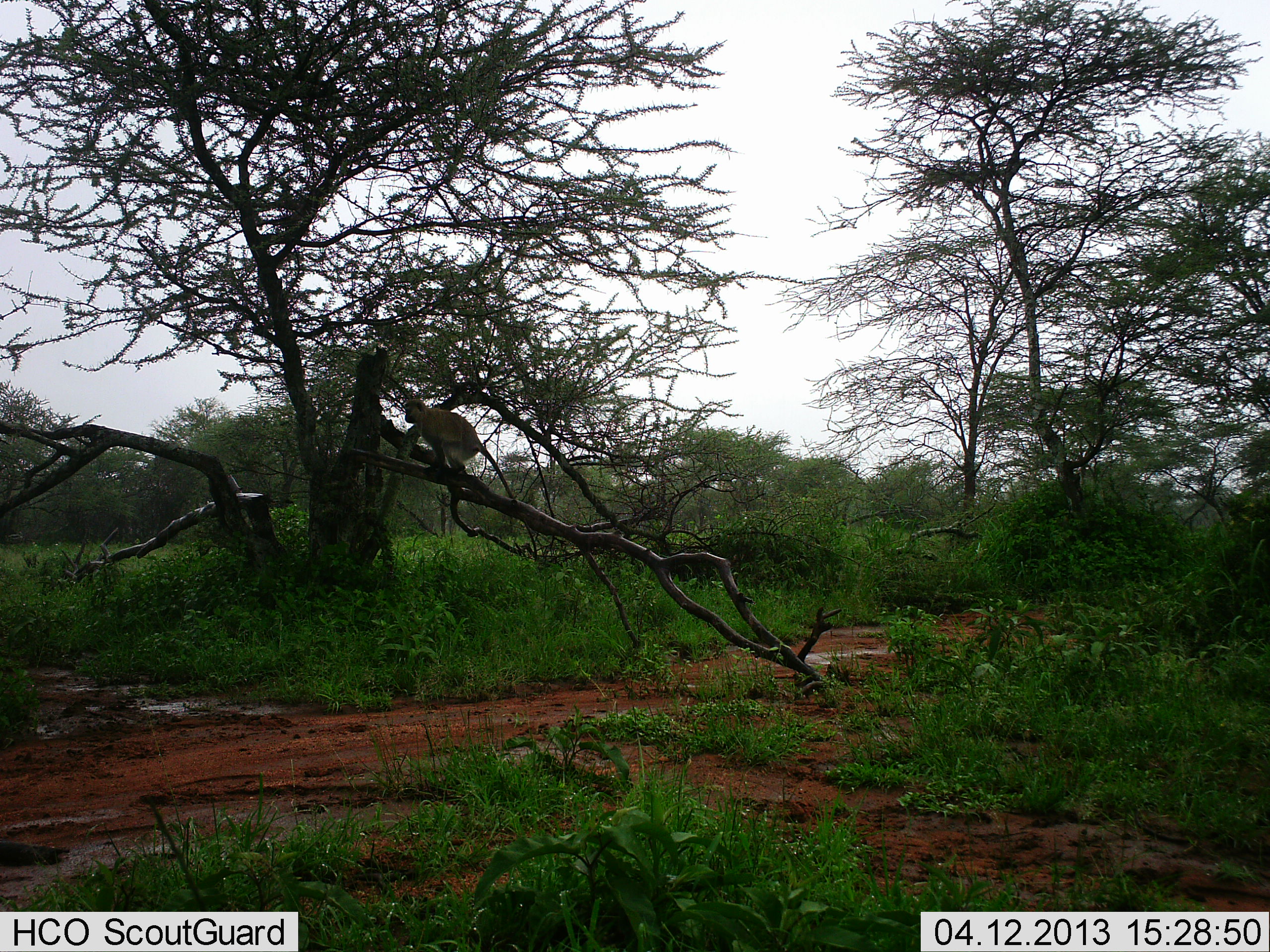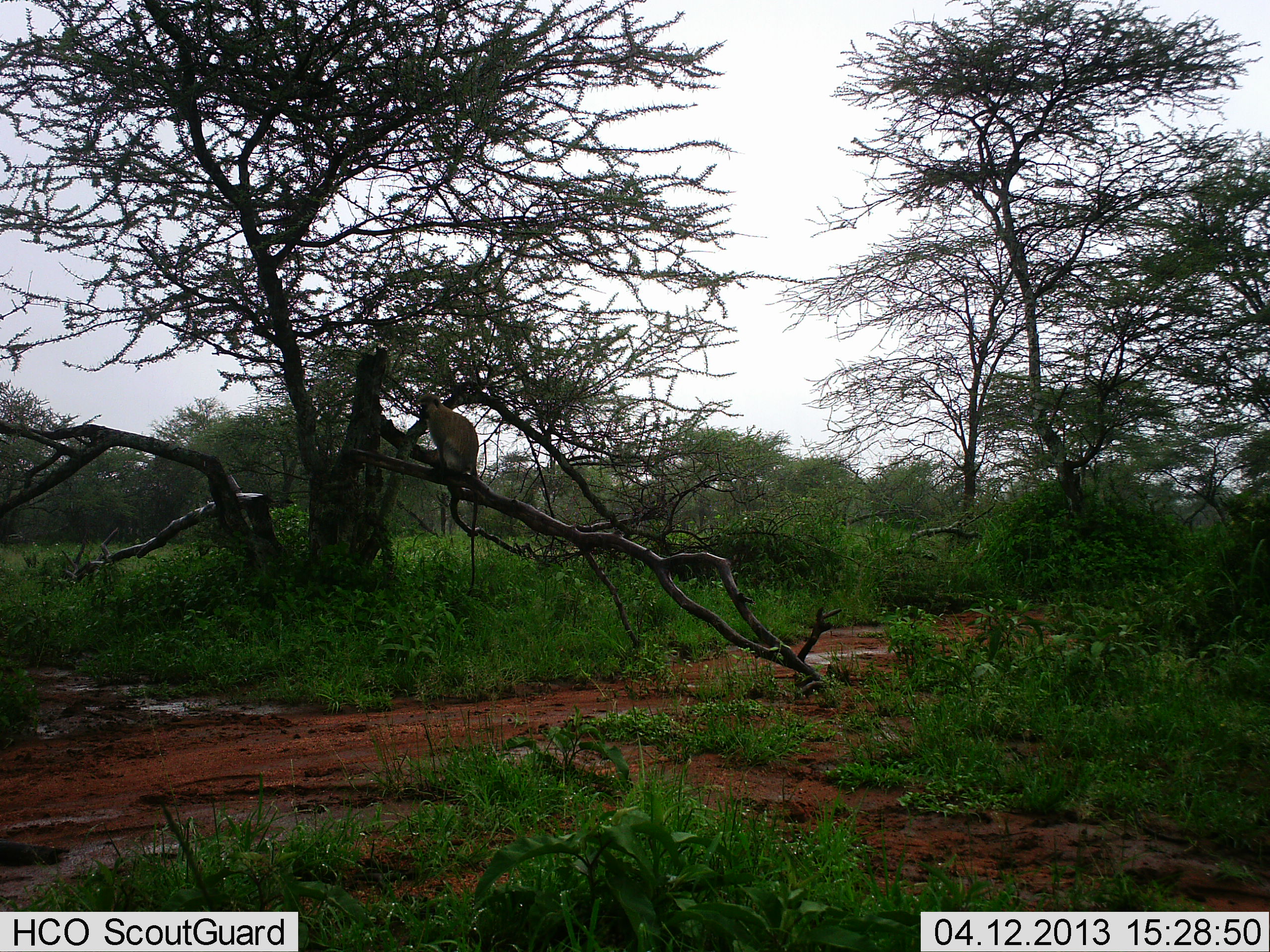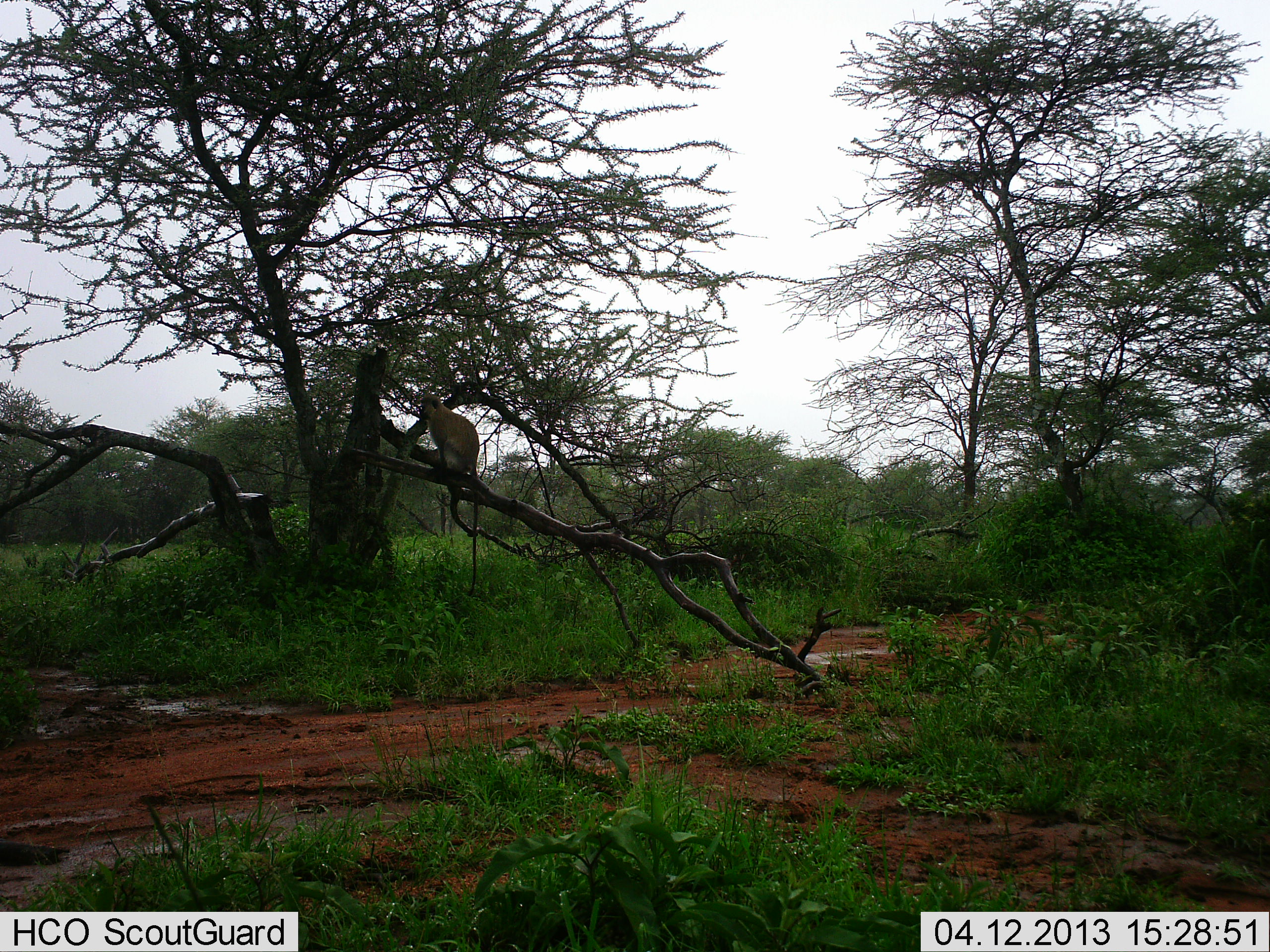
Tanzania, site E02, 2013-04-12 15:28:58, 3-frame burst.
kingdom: Animalia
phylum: Chordata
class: Mammalia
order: Primates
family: Cercopithecidae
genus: Chlorocebus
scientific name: Chlorocebus pygerythrus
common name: vervet monkey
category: monkeyvervet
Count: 1.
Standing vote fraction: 10%.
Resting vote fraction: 70%.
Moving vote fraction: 20%.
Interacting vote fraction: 0%.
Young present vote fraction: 0%.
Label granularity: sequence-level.